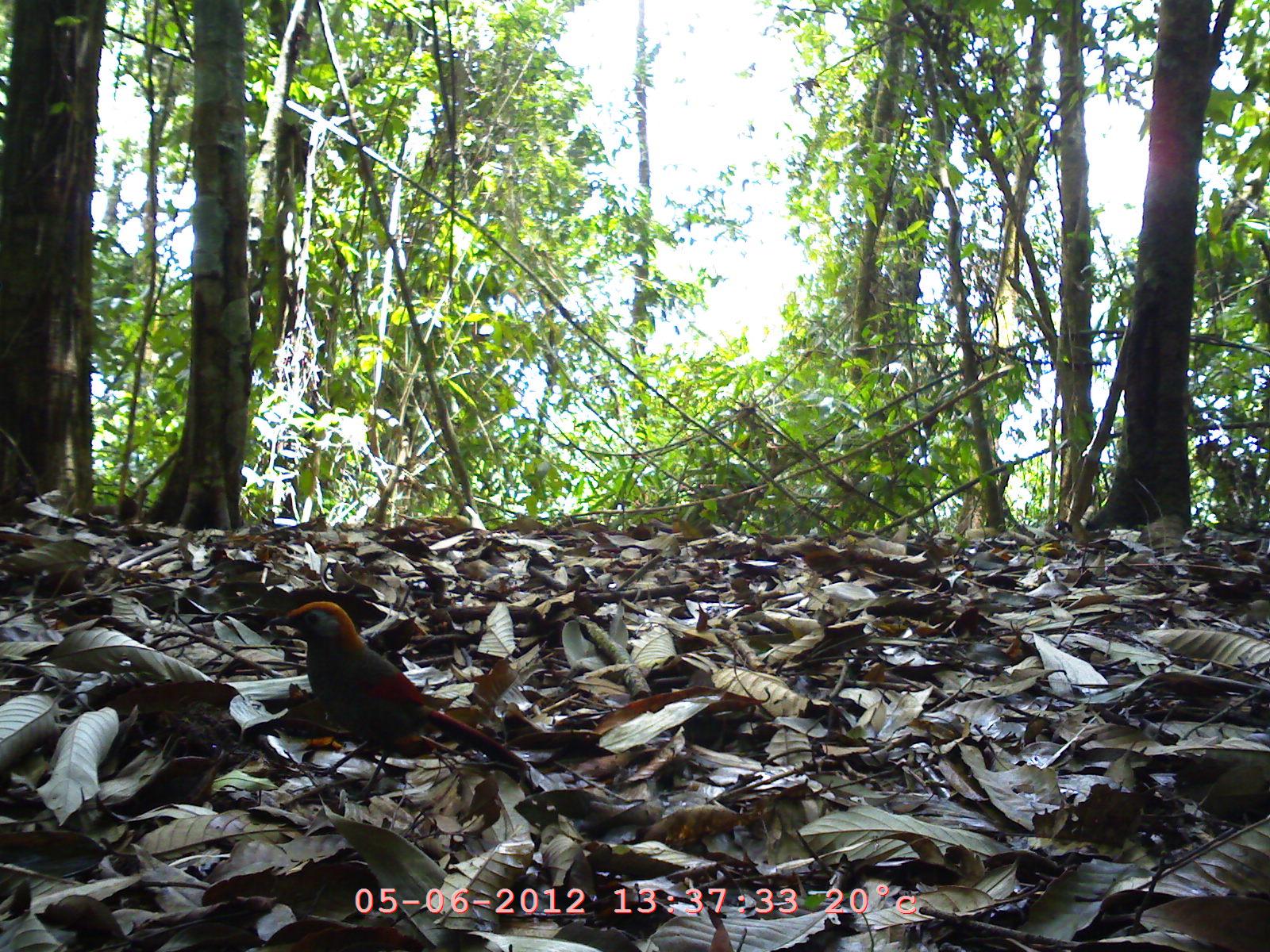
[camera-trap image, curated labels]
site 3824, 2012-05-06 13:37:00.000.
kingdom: Animalia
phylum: Chordata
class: Aves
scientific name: Aves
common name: bird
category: unknown bird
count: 1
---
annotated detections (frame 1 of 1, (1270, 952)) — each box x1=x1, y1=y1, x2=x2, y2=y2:
unknown bird: x1=264, y1=597, x2=531, y2=804